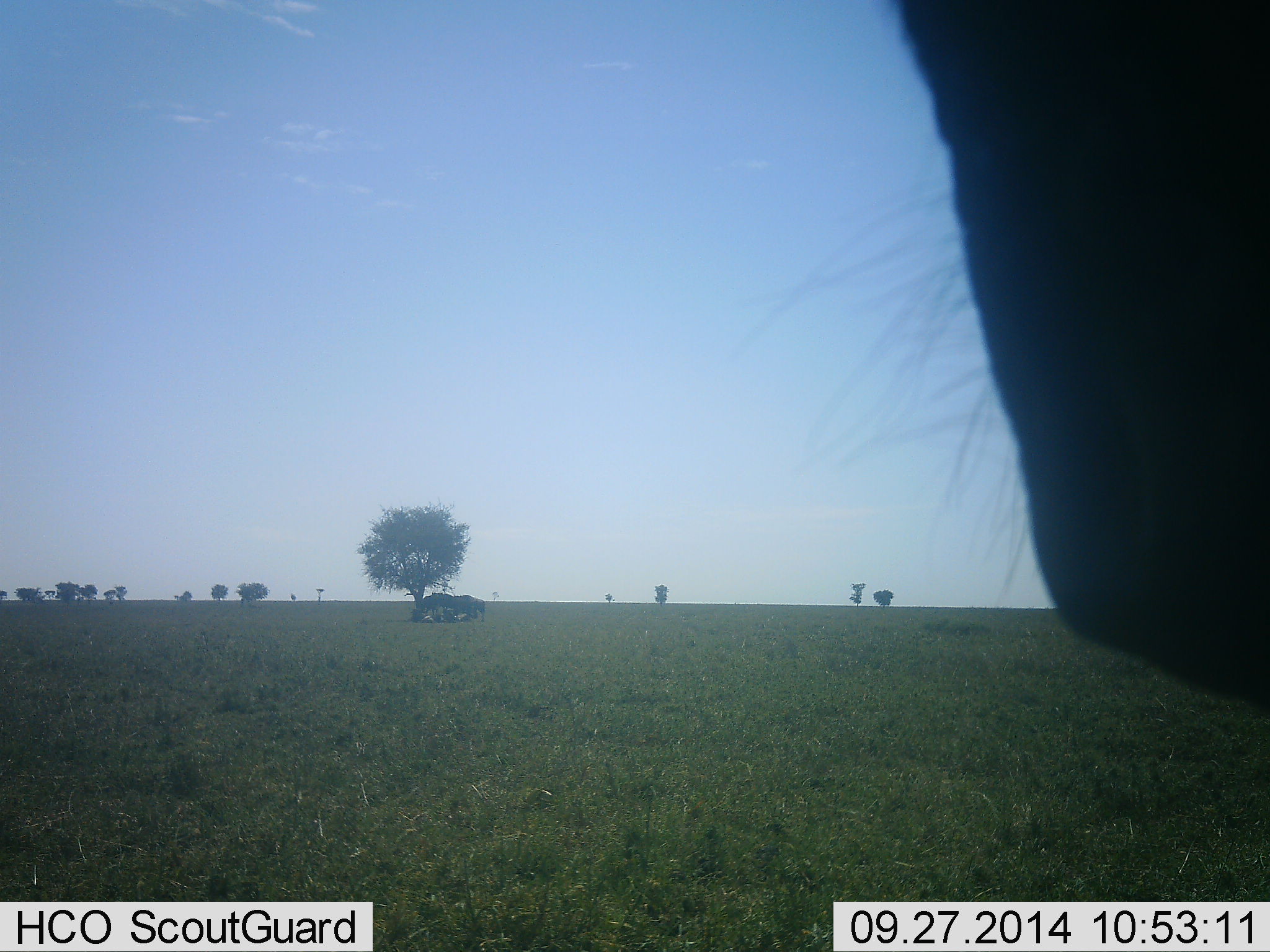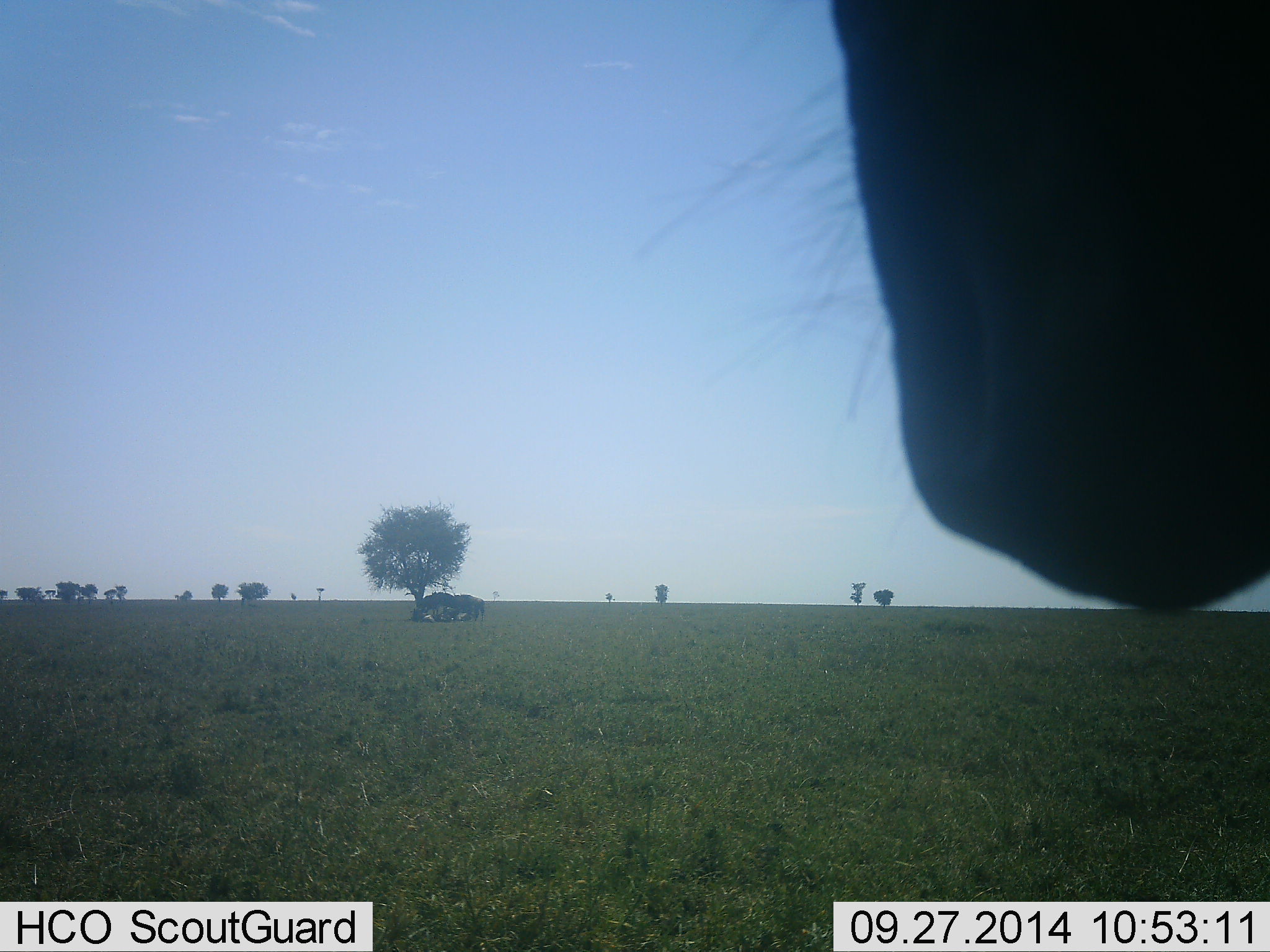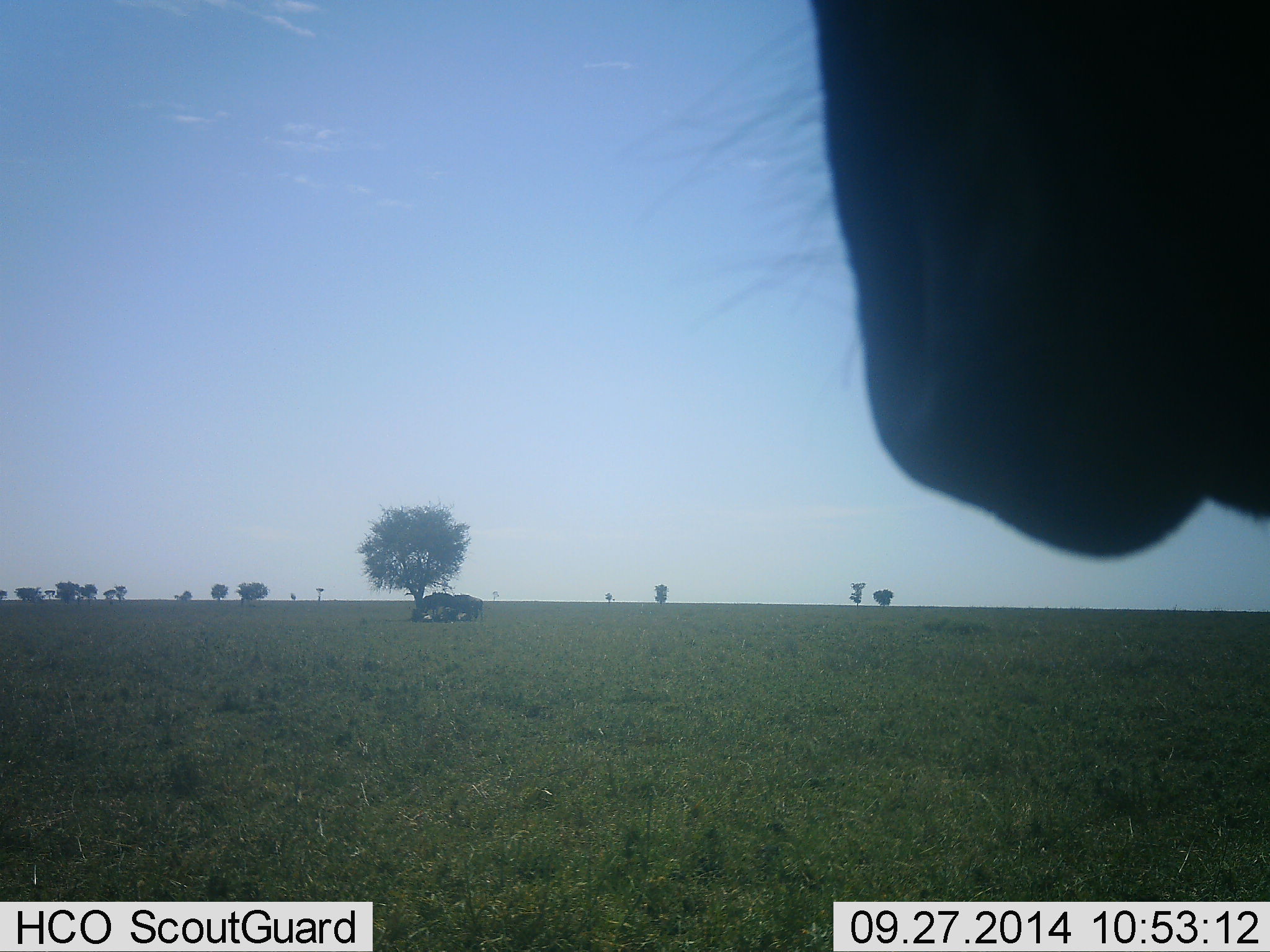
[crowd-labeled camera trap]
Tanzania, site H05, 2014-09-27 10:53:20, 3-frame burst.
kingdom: Animalia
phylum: Chordata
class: Mammalia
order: Artiodactyla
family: Bovidae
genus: Connochaetes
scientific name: Connochaetes taurinus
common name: blue wildebeest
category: wildebeest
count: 1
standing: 70%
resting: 40%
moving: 0%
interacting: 10%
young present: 0%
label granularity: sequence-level